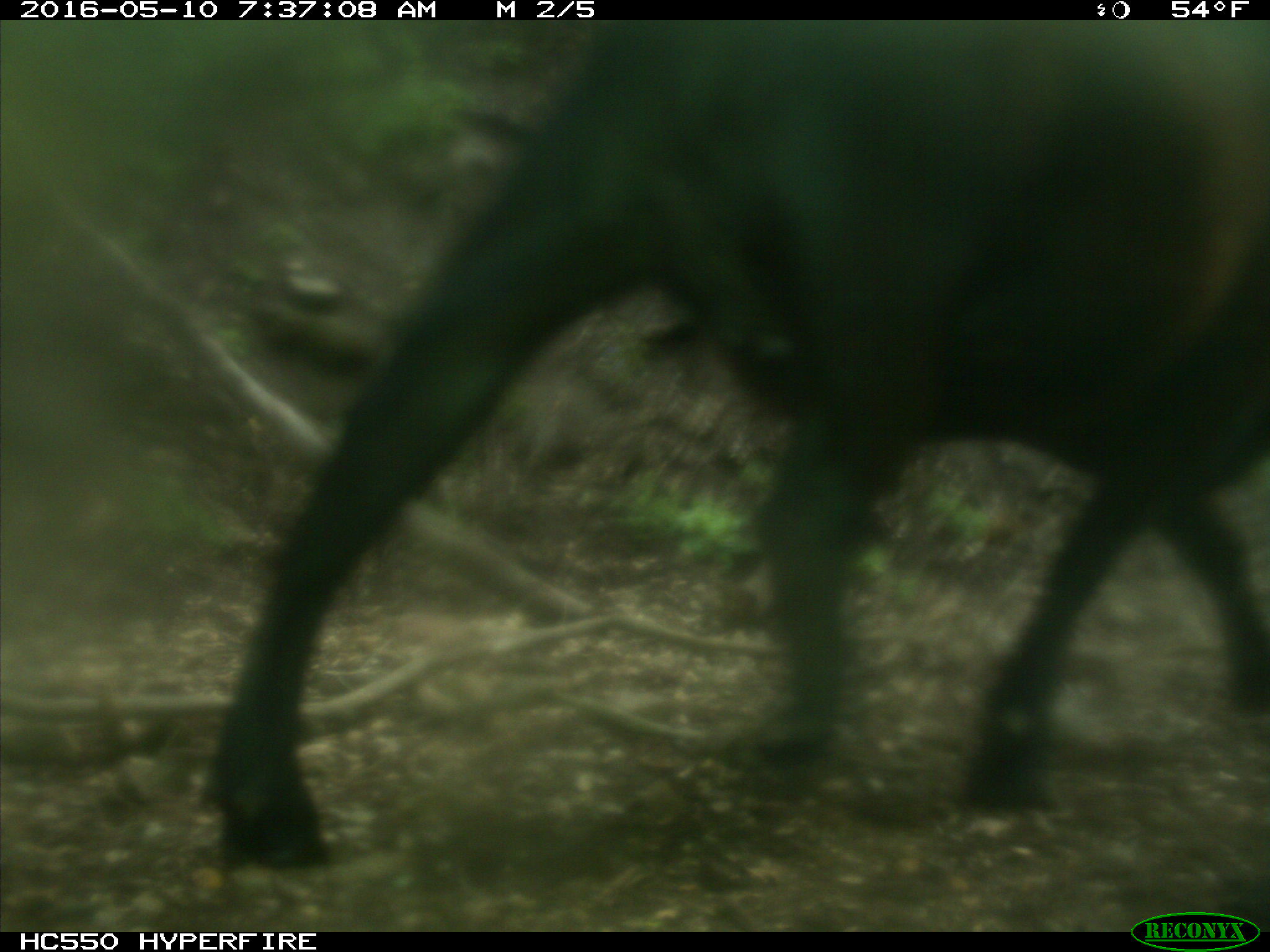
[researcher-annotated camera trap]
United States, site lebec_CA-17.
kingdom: Animalia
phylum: Chordata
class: Mammalia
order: Artiodactyla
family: Bovidae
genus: Bos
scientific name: Bos taurus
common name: domestic cow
Bos taurus (domestic cow).